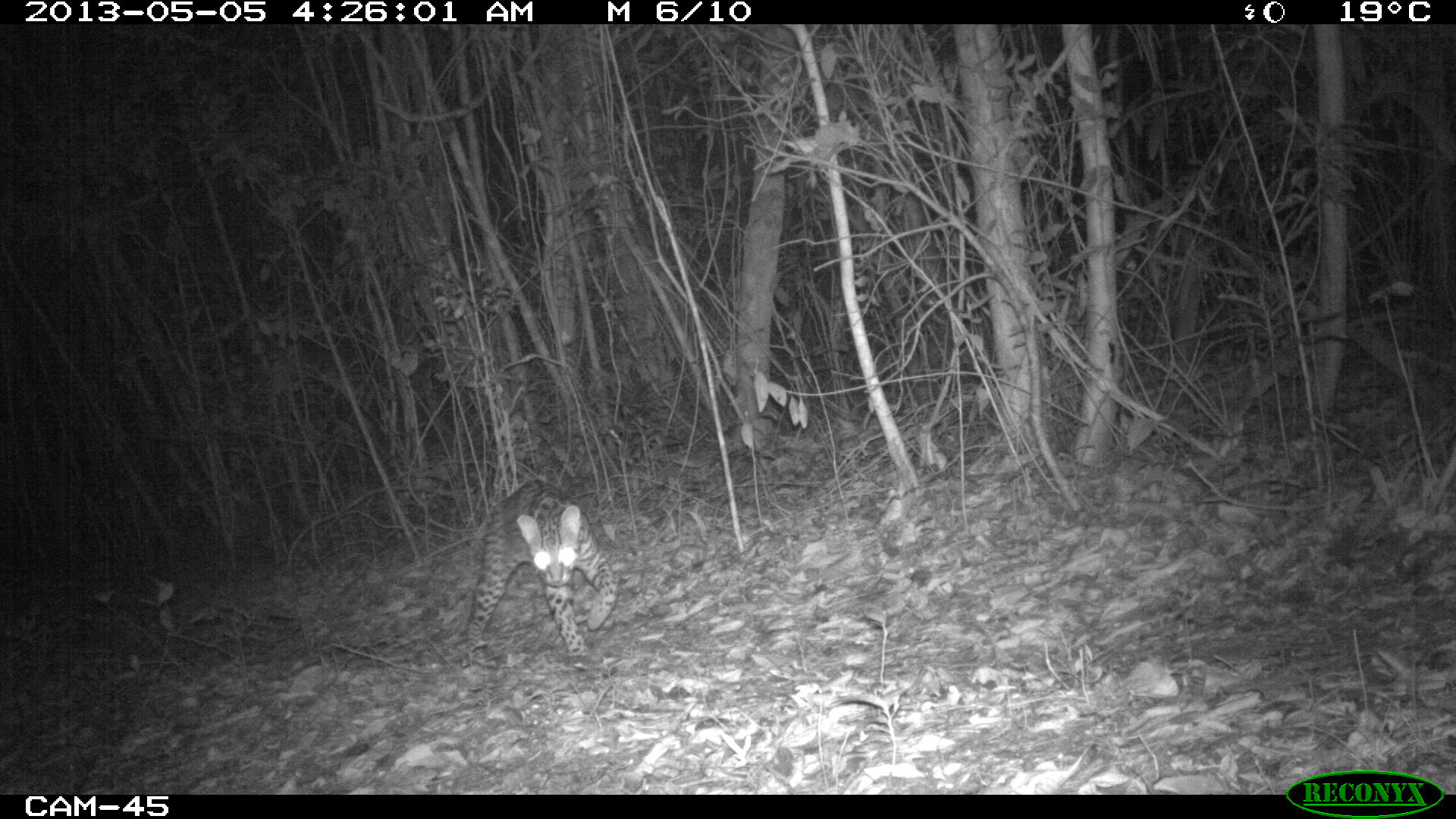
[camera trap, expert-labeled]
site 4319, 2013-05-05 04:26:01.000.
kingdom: Animalia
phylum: Chordata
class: Mammalia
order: Carnivora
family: Felidae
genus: Leopardus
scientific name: Leopardus pardalis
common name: ocelot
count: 1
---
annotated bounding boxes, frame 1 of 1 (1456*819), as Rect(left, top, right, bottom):
leopardus pardalis: Rect(462, 477, 618, 657)